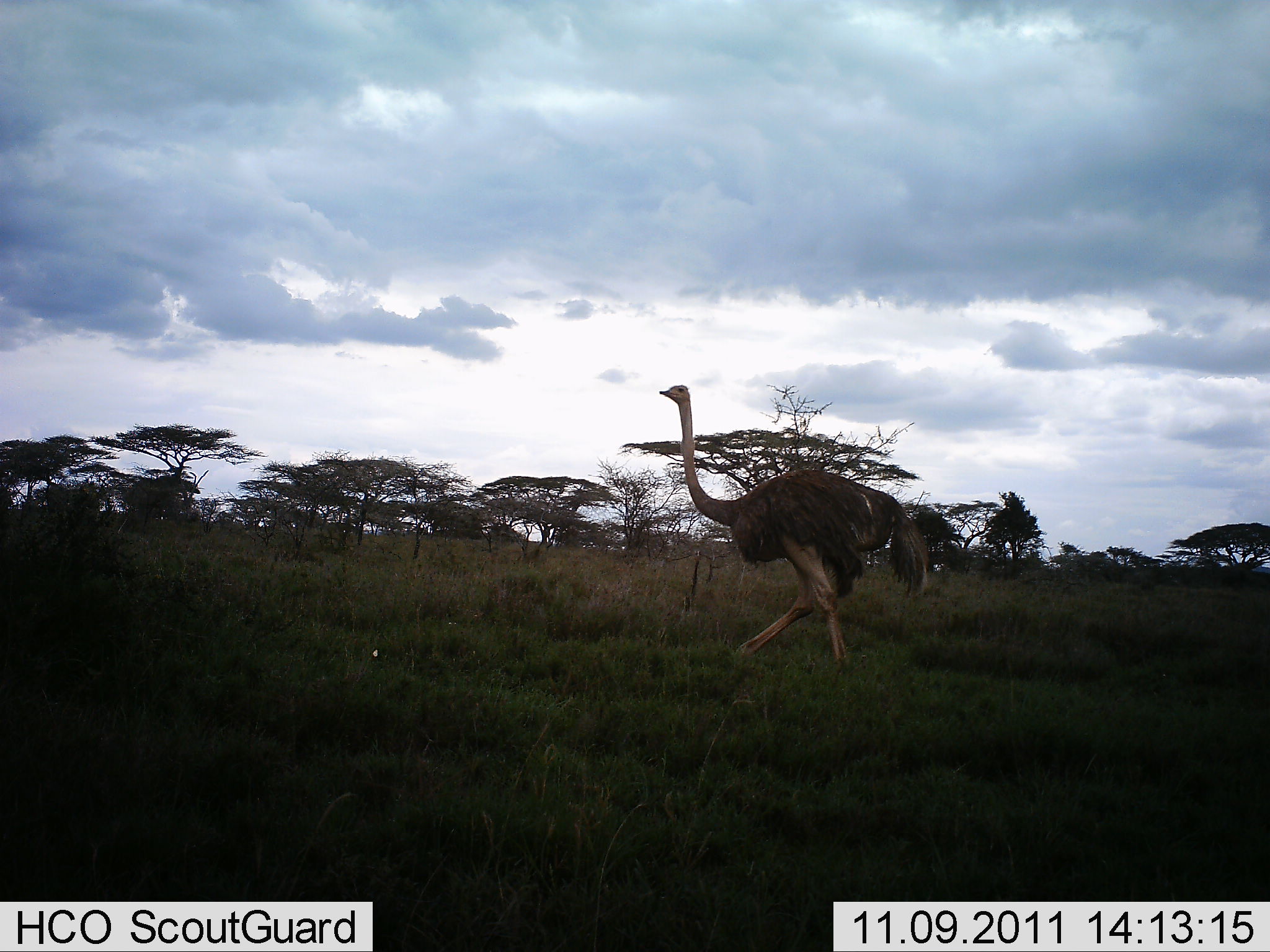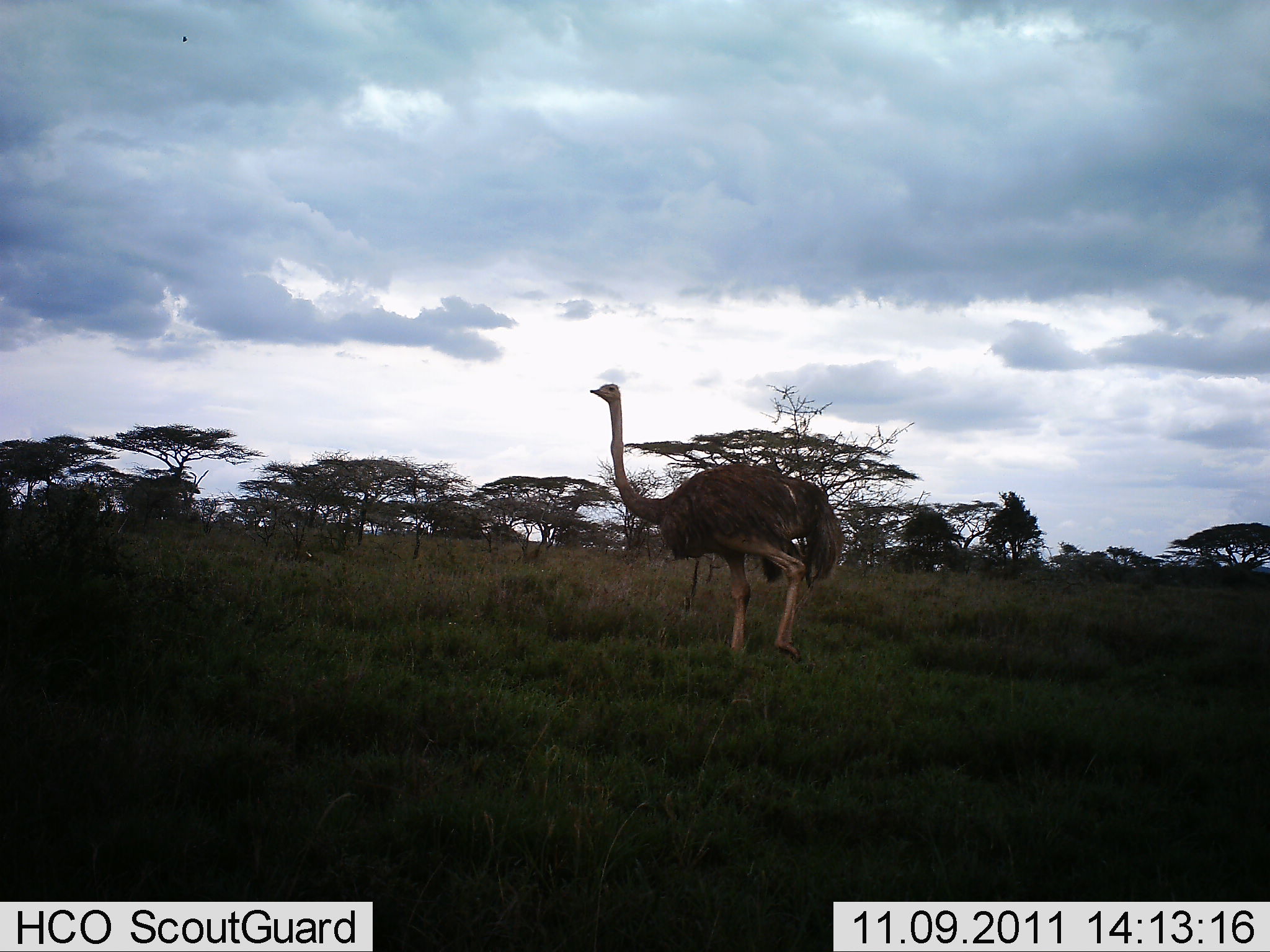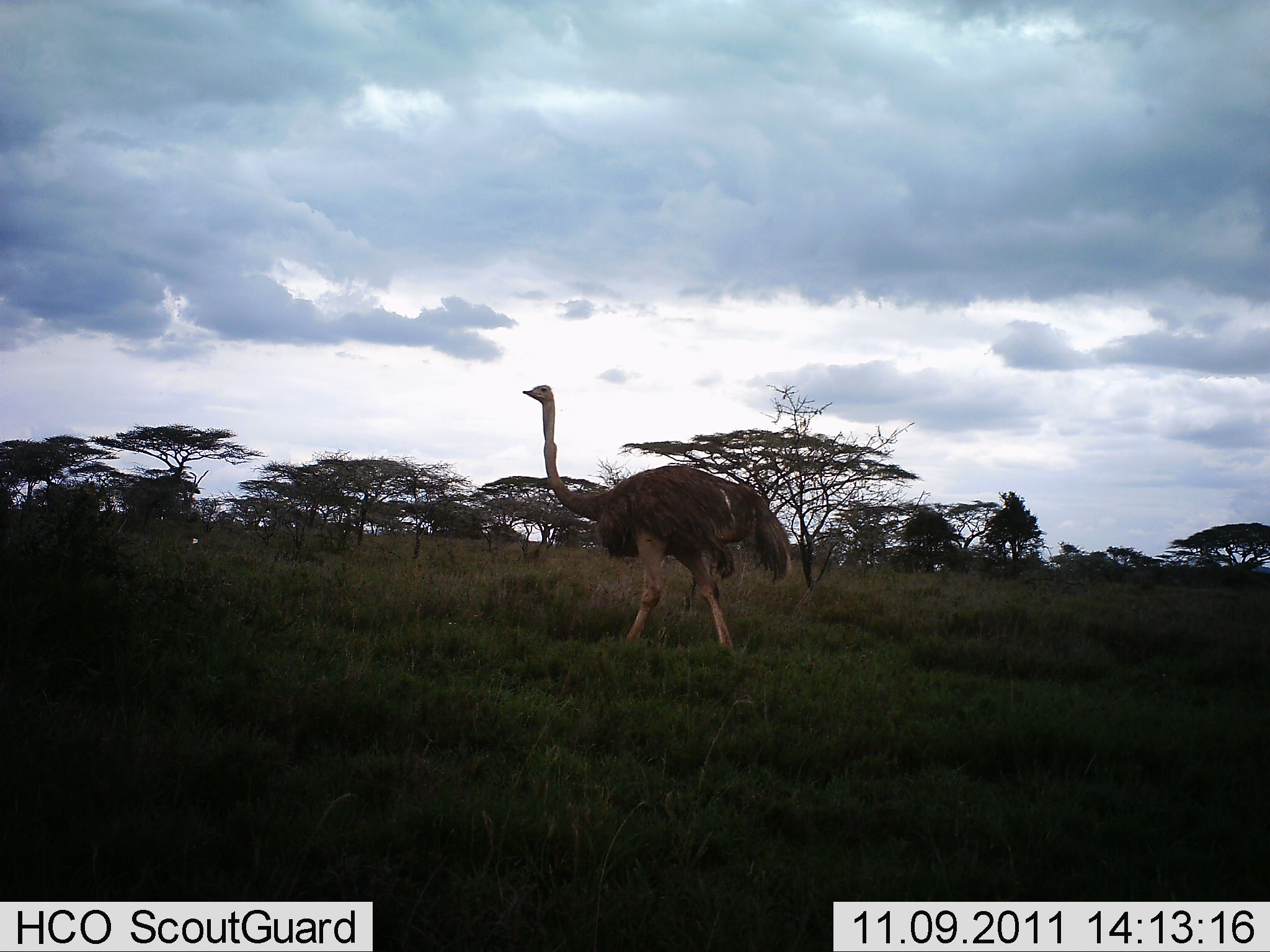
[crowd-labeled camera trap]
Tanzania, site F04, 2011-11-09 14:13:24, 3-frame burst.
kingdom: Animalia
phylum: Chordata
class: Aves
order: Struthioniformes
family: Struthionidae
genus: Struthio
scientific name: Struthio camelus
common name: ostrich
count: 1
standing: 18%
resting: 0%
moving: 91%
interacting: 0%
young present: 0%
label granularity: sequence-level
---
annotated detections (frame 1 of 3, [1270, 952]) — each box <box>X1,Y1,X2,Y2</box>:
animal: <box>658,384,934,673</box>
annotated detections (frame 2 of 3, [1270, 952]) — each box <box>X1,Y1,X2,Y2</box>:
animal: <box>589,382,843,667</box>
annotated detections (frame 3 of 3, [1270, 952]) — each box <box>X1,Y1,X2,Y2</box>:
animal: <box>521,382,794,659</box>